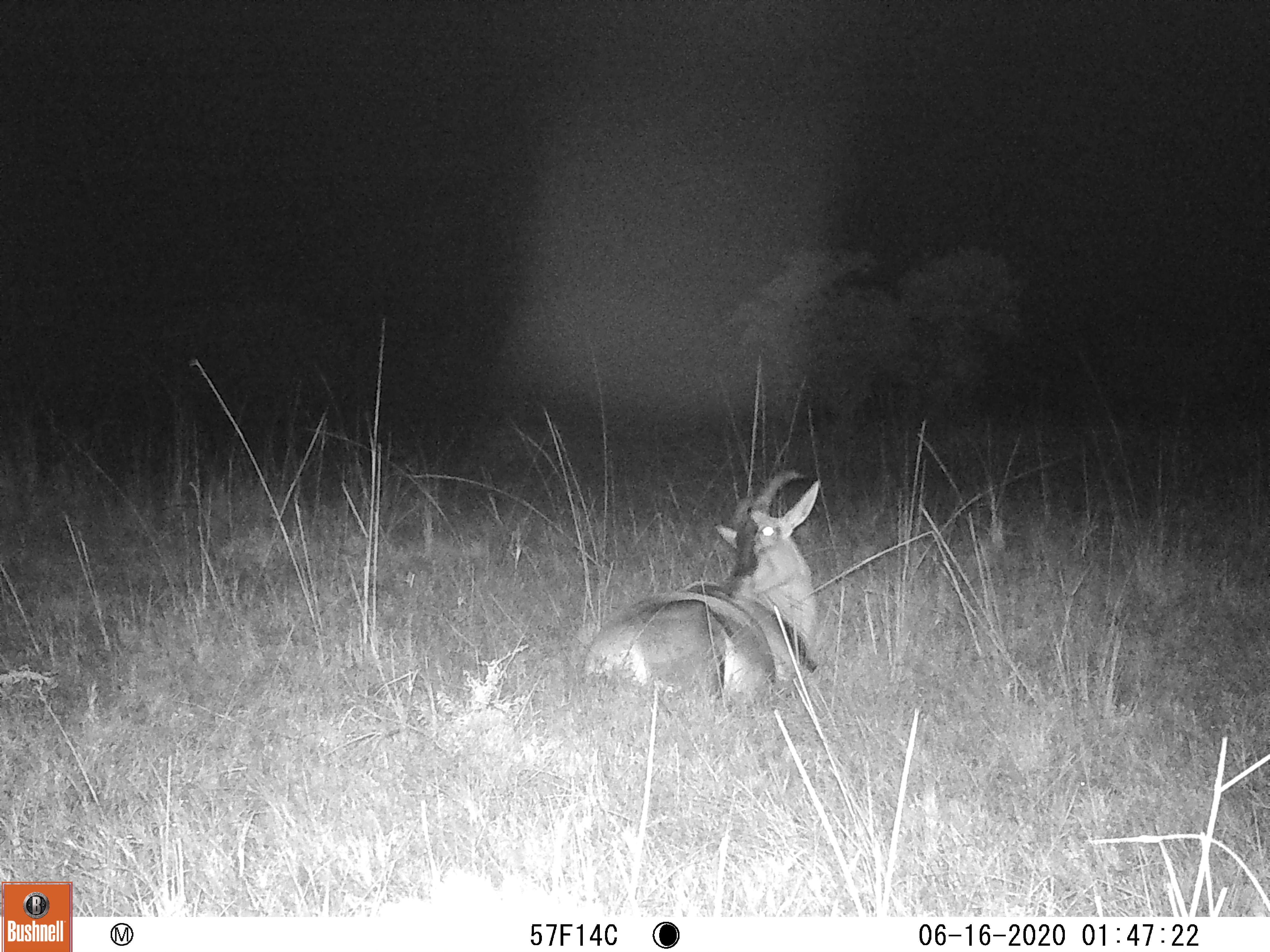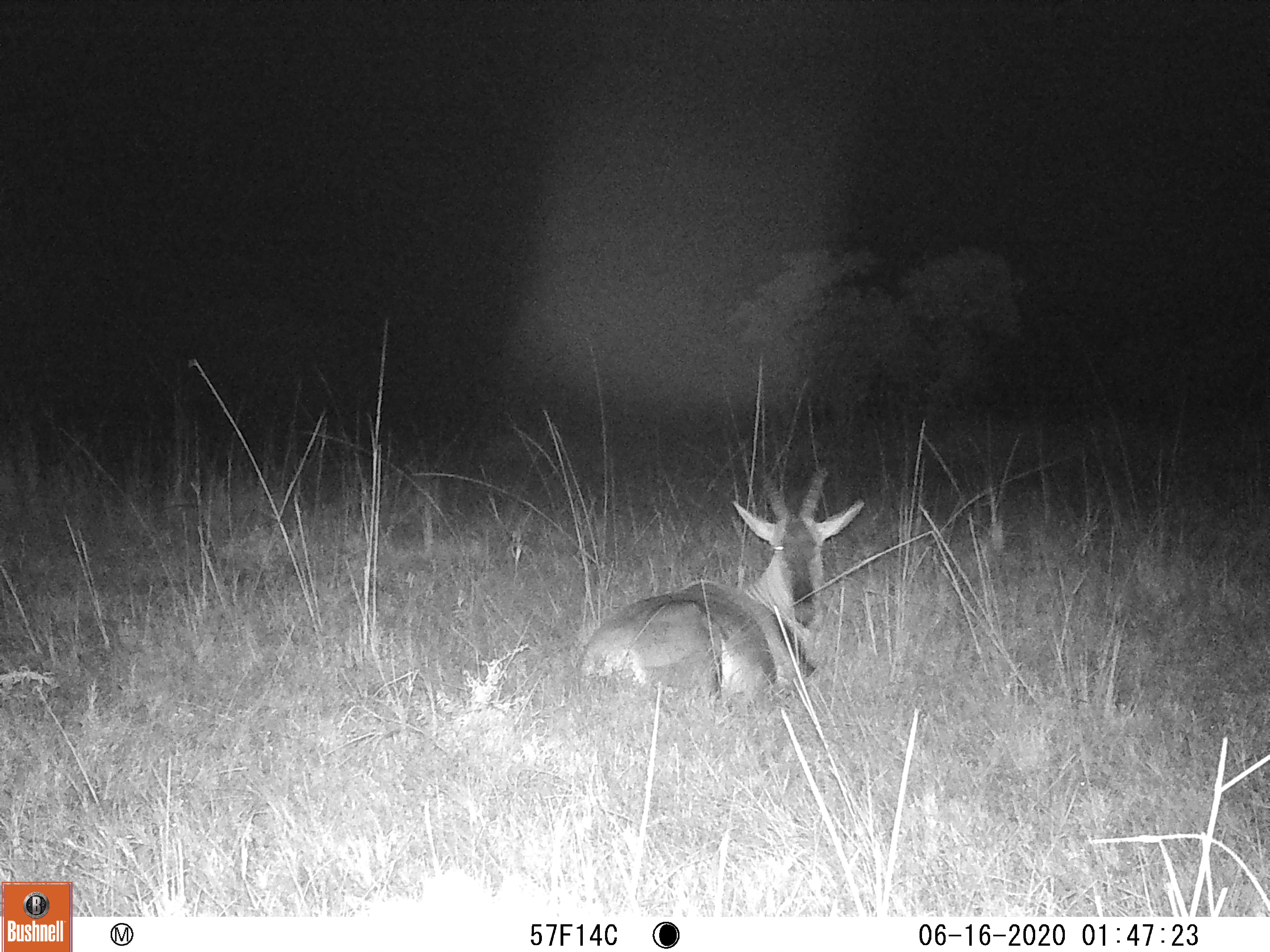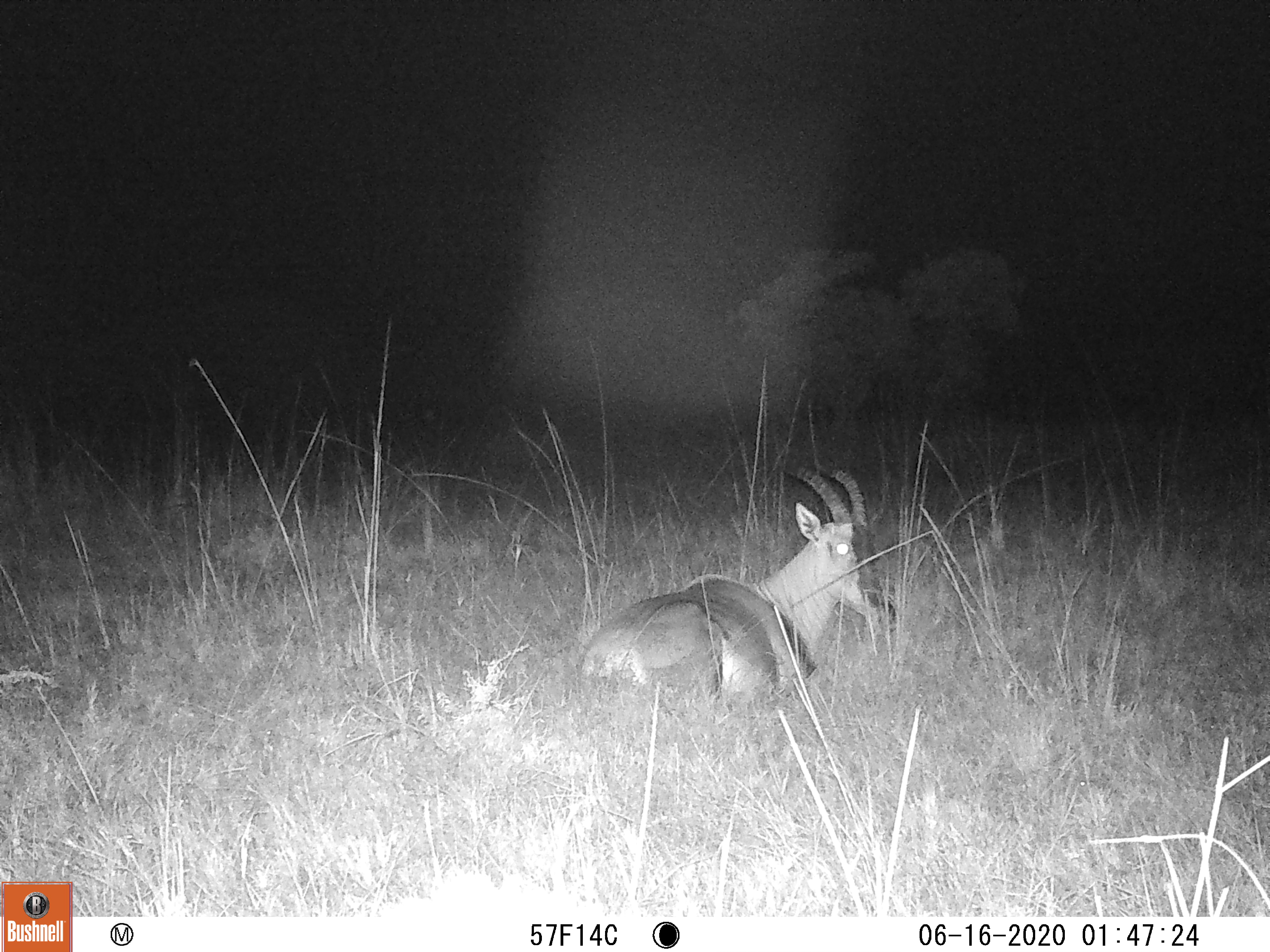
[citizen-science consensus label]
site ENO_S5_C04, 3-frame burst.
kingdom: Animalia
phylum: Chordata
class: Mammalia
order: Artiodactyla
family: Bovidae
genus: Damaliscus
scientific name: Damaliscus lunatus jimela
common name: topi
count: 1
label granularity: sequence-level